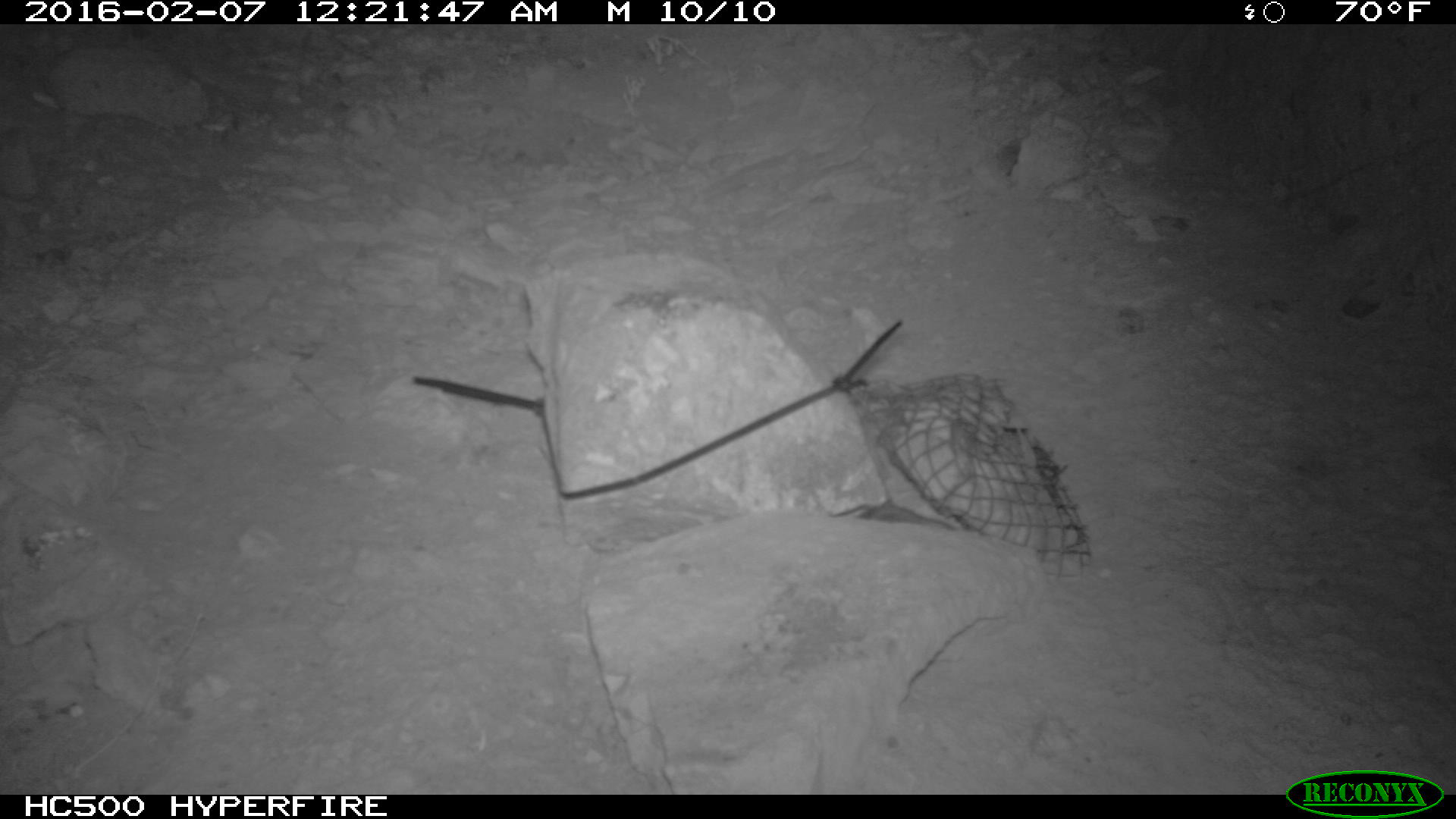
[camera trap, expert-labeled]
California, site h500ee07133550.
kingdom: Animalia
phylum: Chordata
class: Mammalia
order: Rodentia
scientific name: Rodentia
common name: rodent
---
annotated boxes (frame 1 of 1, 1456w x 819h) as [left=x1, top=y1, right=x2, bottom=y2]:
rodent: [left=827, top=500, right=952, bottom=529]